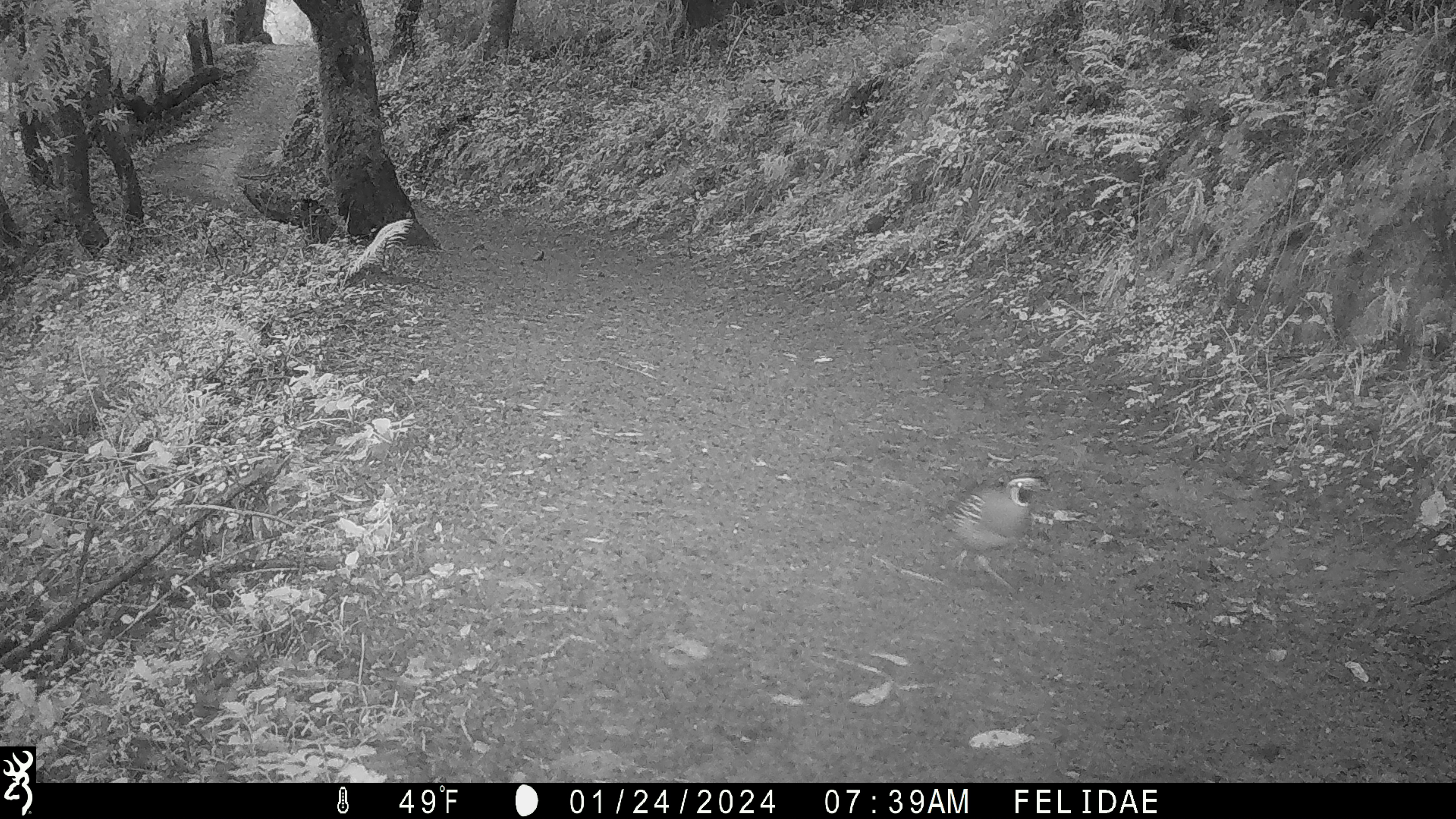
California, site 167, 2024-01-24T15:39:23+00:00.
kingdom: Animalia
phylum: Chordata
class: Aves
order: Galliformes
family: Odontophoridae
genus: Callipepla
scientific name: Callipepla californica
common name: california quail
California quail (Callipepla californica).